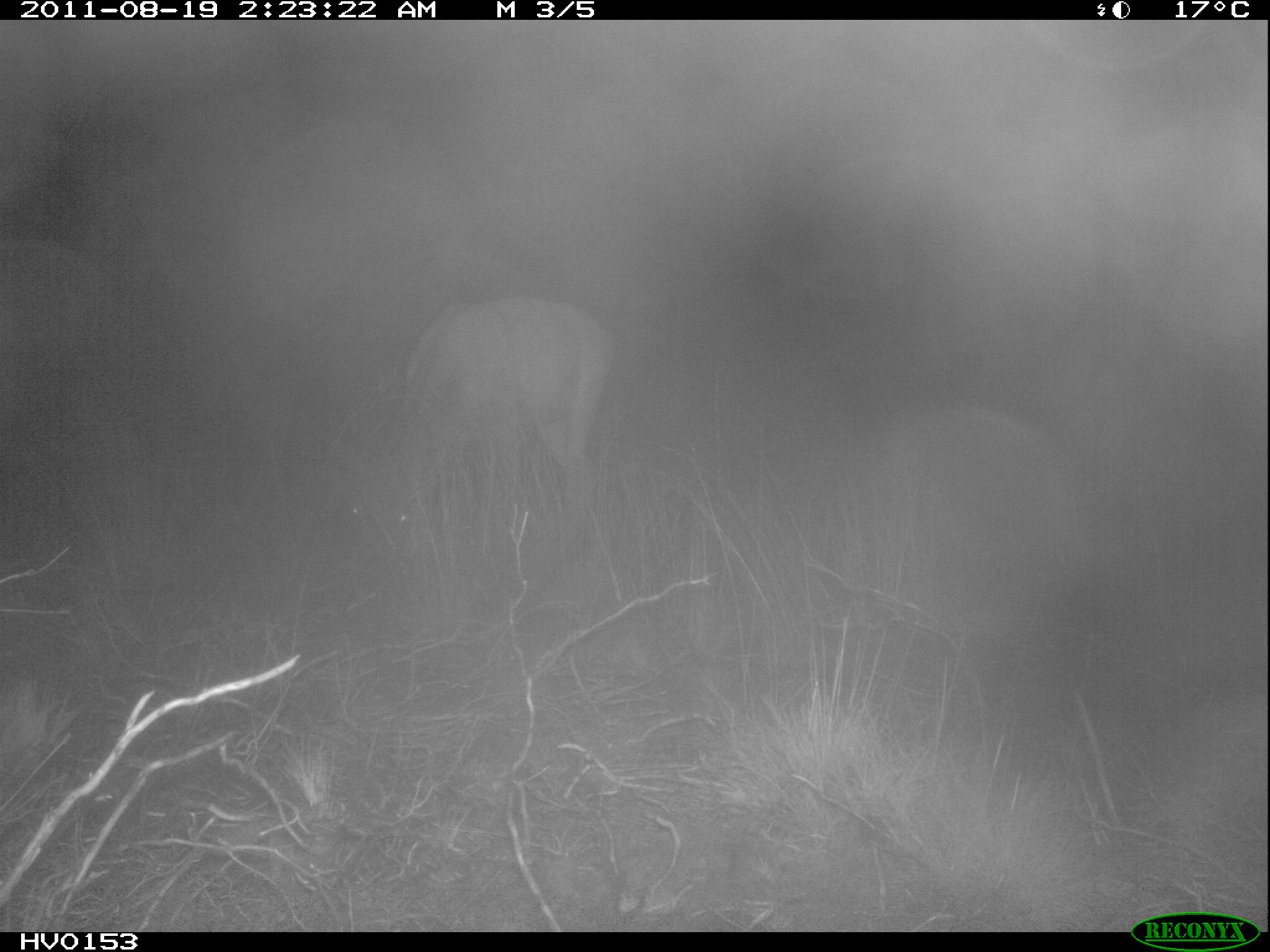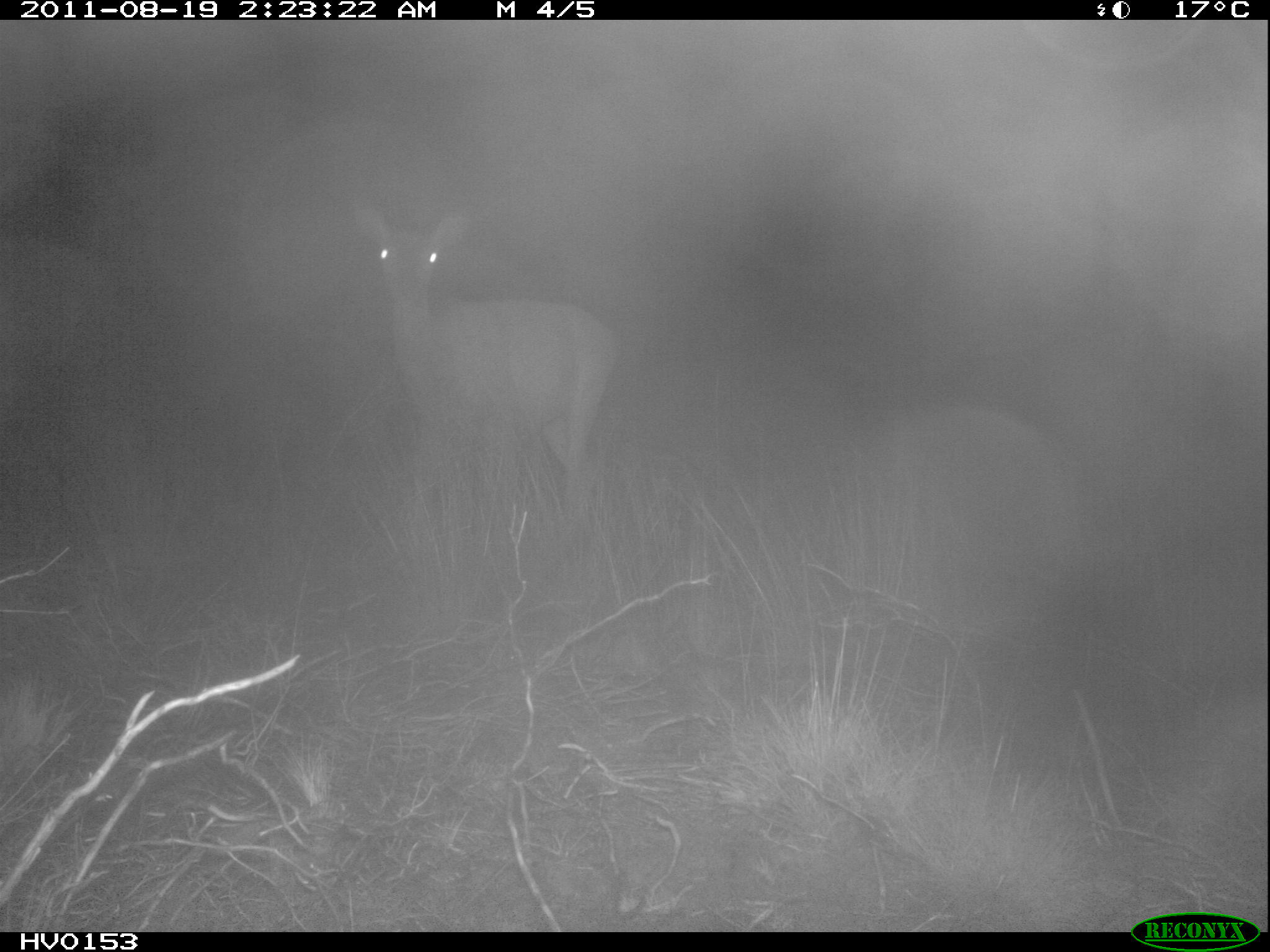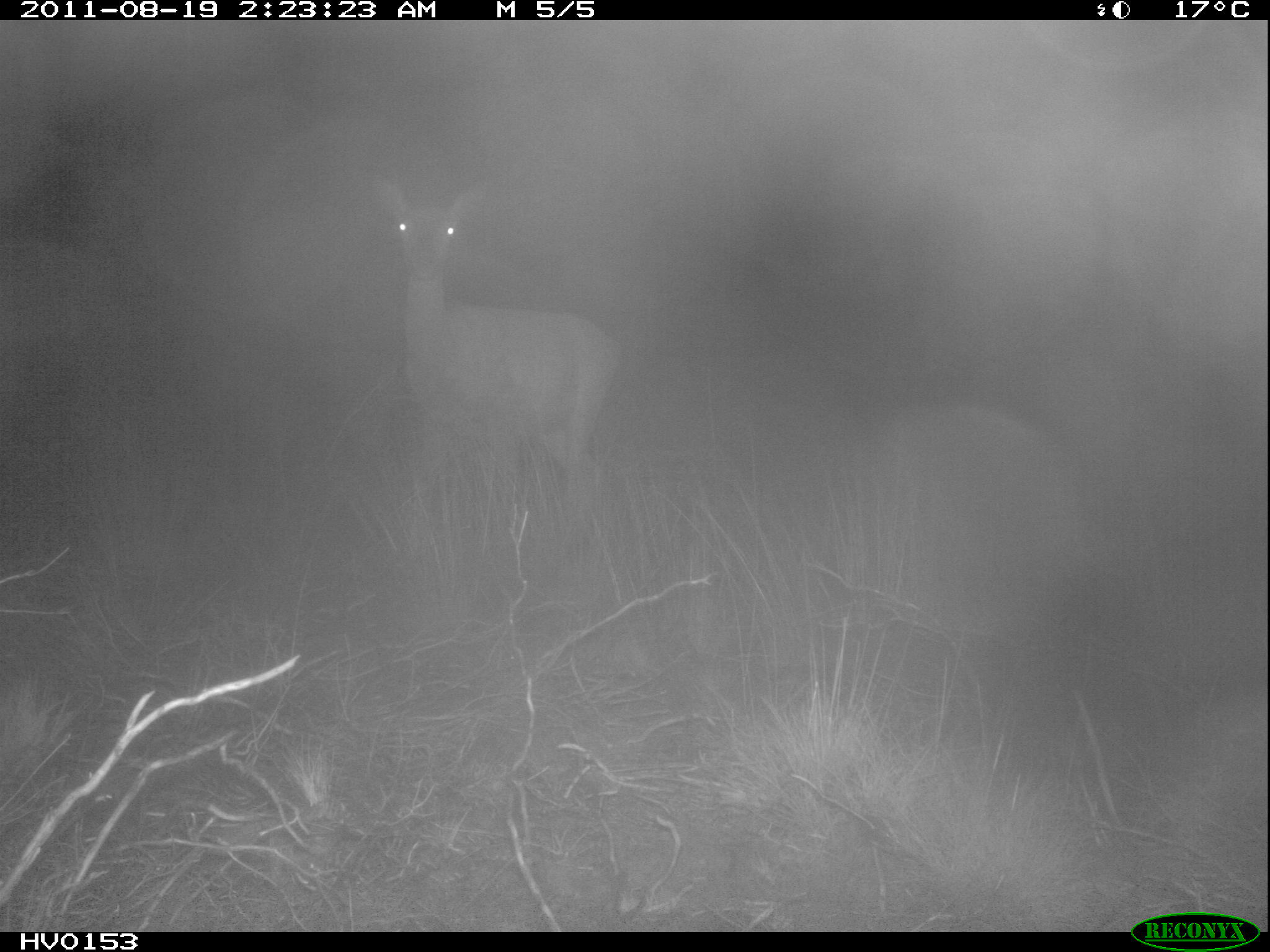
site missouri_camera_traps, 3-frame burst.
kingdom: Animalia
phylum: Chordata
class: Mammalia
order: Artiodactyla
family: Cervidae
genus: Capreolus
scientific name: Capreolus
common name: roe deer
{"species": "roe deer (Capreolus)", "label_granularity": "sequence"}